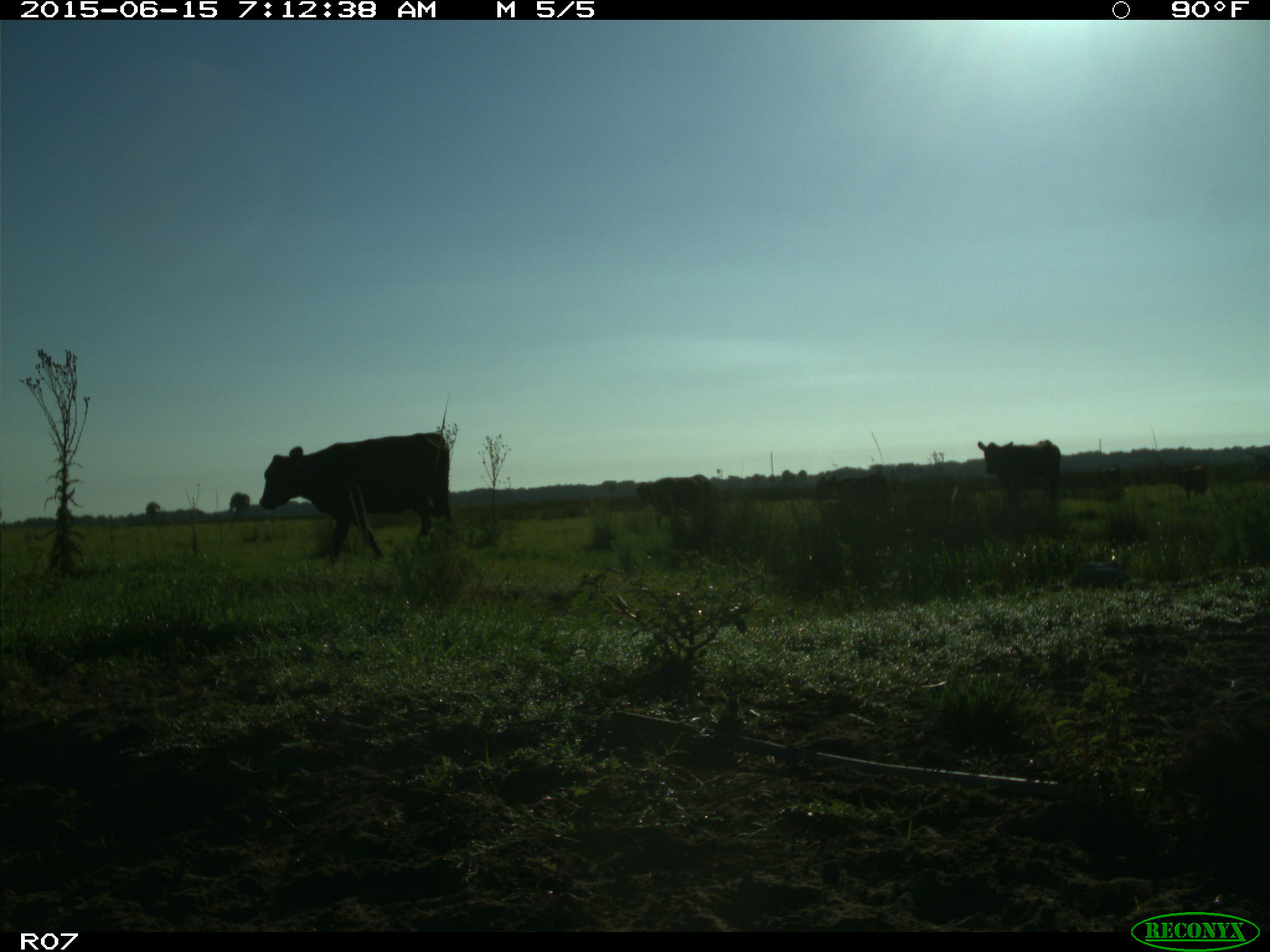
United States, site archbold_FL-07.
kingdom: Animalia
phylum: Chordata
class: Mammalia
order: Artiodactyla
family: Bovidae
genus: Bos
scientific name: Bos taurus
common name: domestic cow